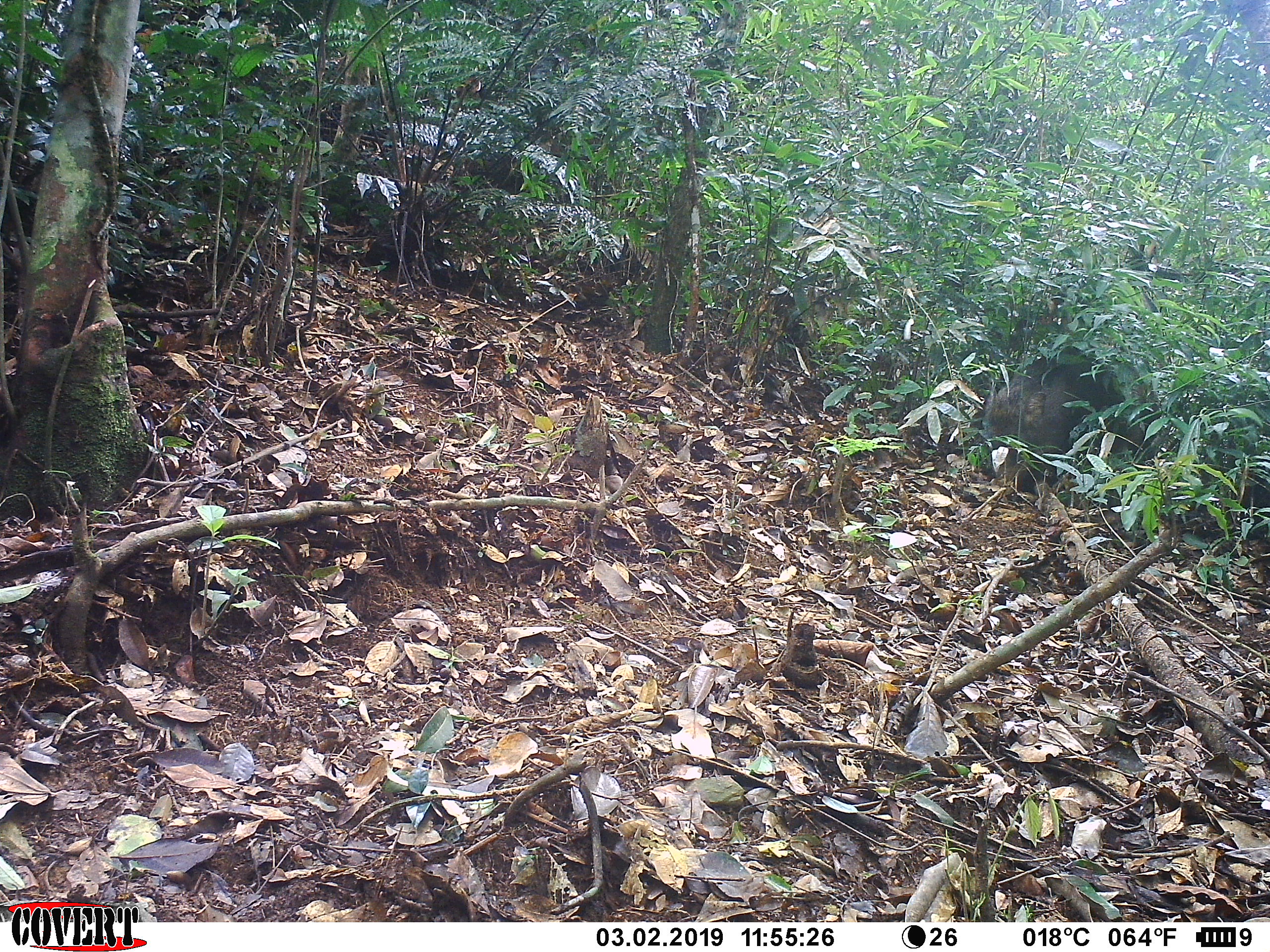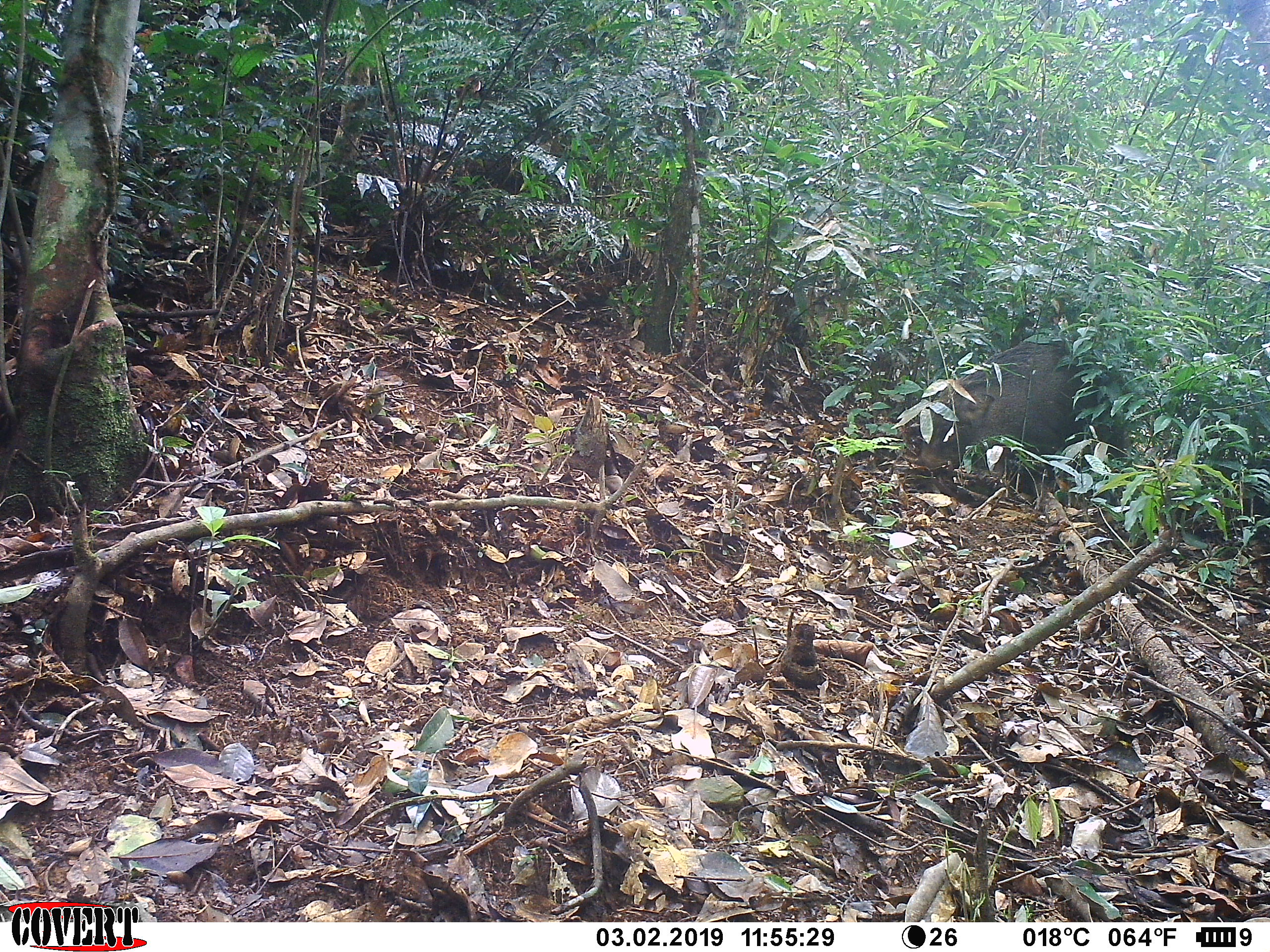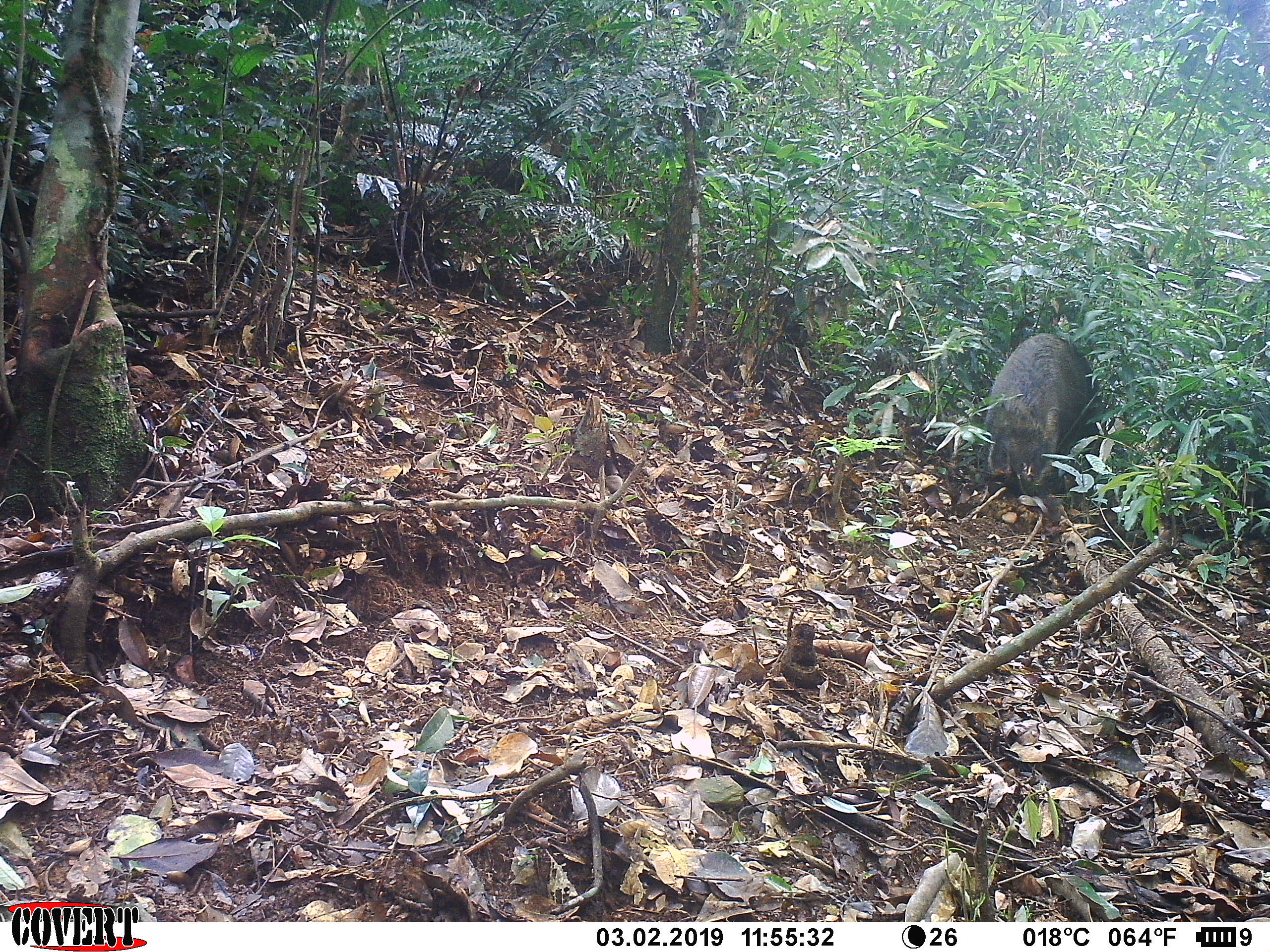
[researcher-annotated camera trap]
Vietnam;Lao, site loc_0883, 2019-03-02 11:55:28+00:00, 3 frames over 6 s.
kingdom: Animalia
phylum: Chordata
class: Mammalia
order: Artiodactyla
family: Suidae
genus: Sus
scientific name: Sus scrofa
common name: eurasian wild pig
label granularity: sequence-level